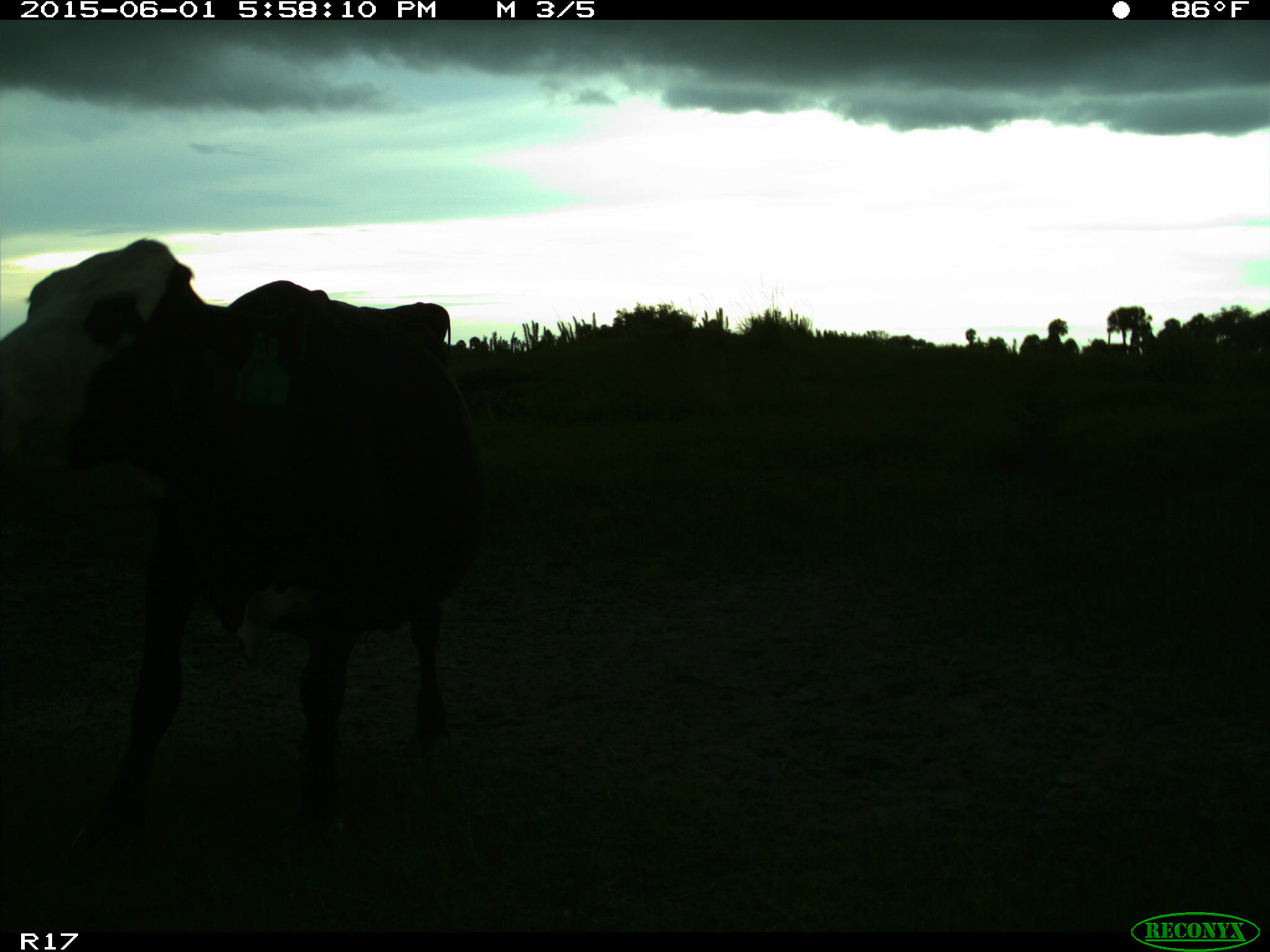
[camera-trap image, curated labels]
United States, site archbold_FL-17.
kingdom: Animalia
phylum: Chordata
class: Mammalia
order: Artiodactyla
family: Bovidae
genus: Bos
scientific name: Bos taurus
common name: domestic cow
Bos taurus (domestic cow).